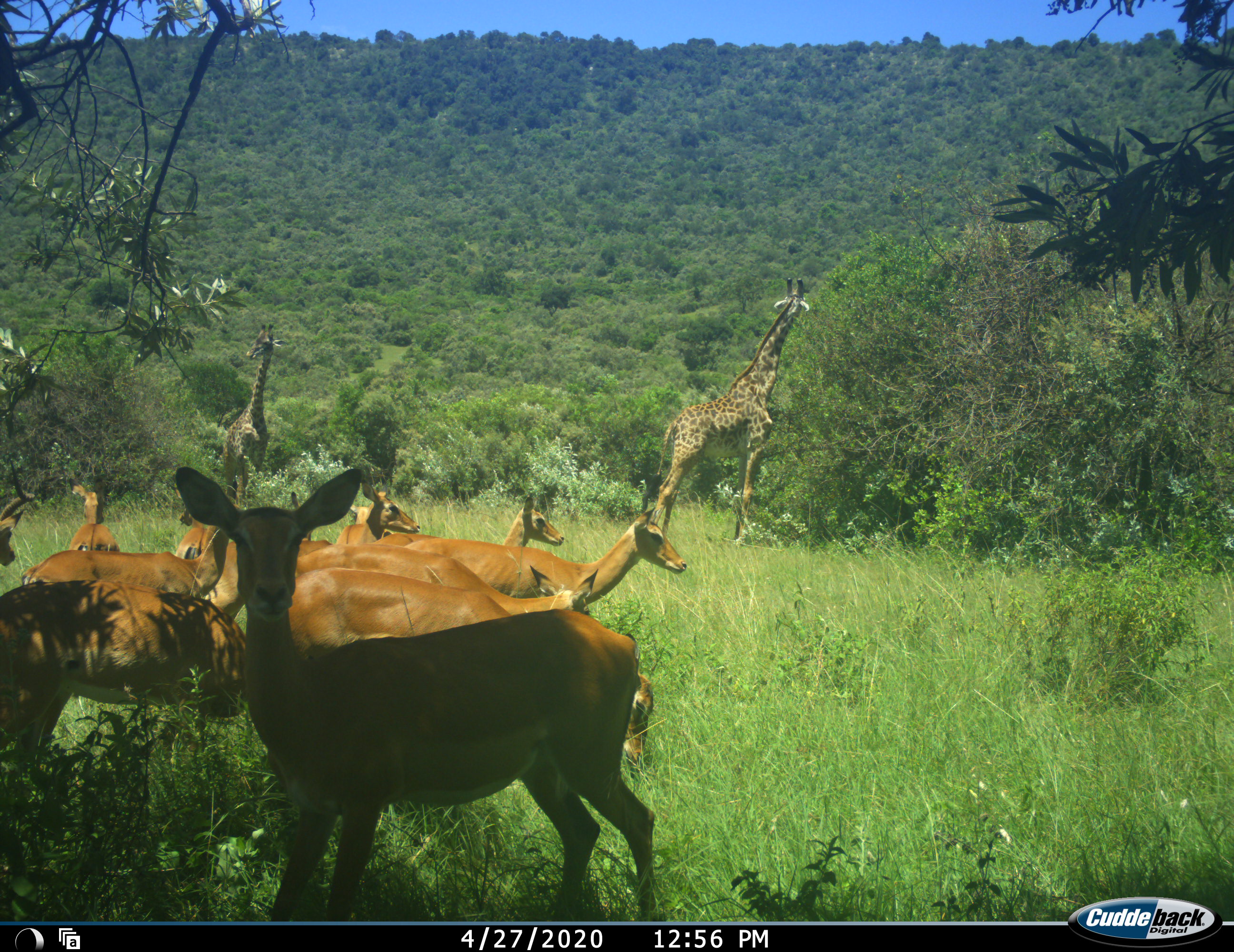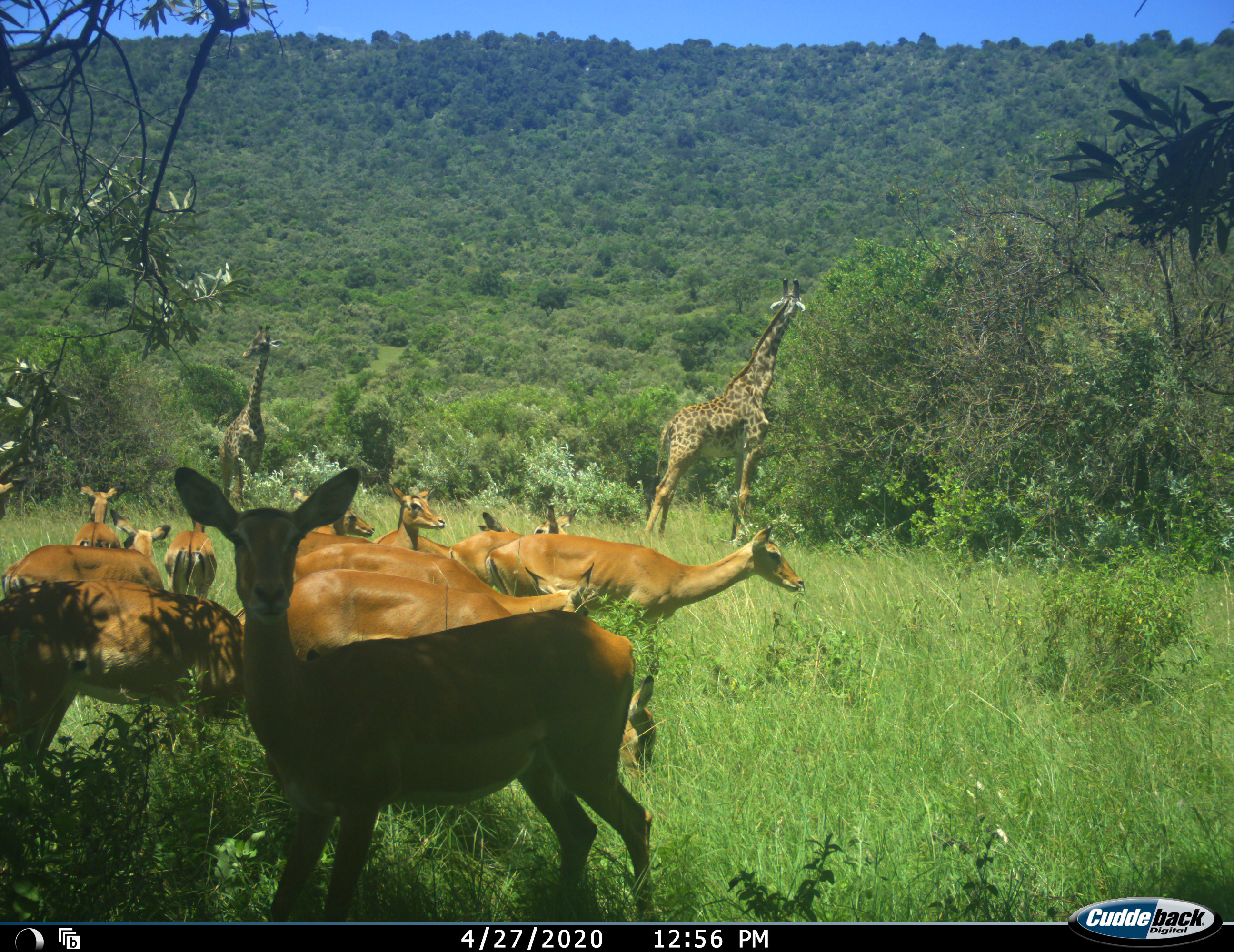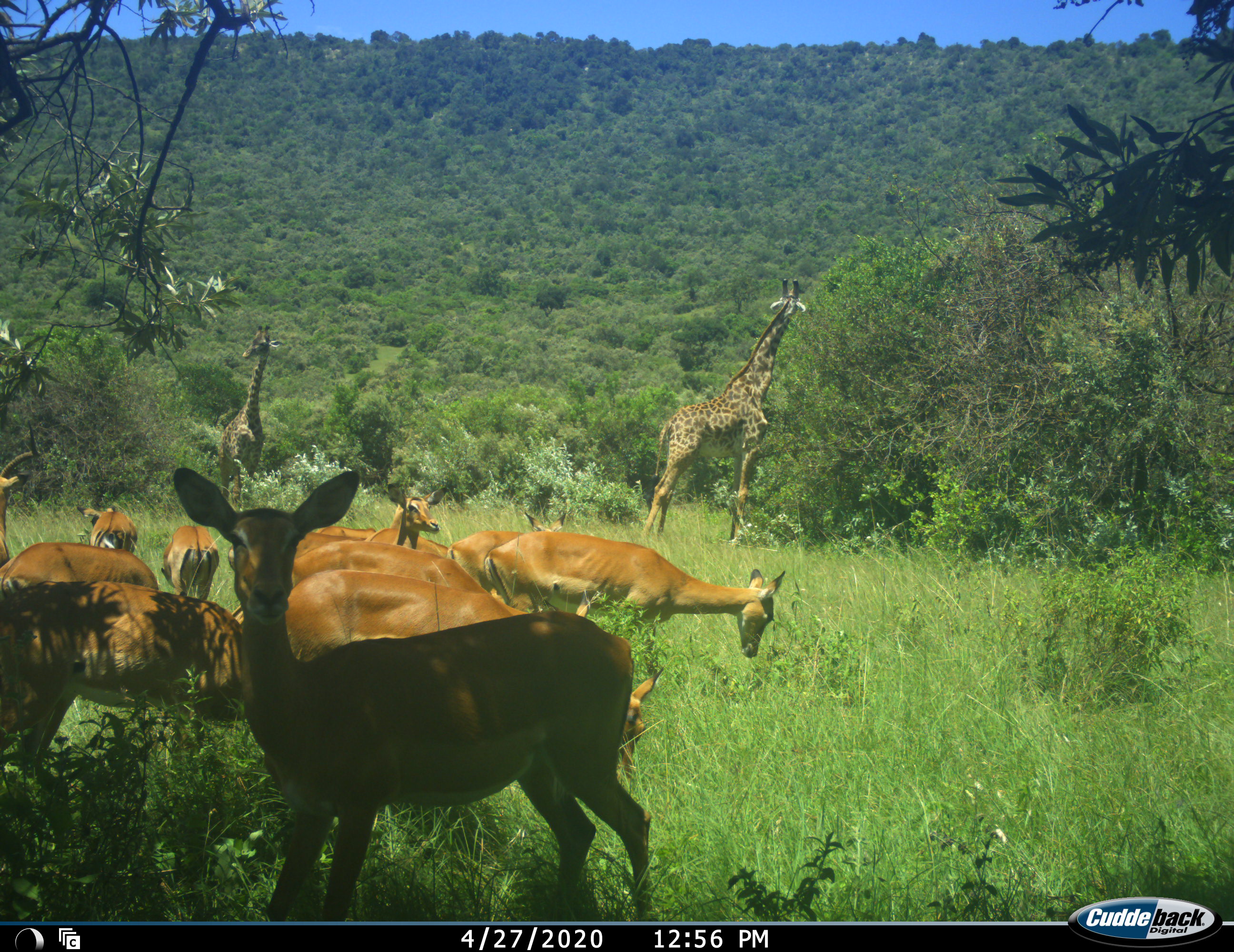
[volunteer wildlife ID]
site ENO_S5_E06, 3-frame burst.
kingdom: Animalia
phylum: Chordata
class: Mammalia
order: Artiodactyla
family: Giraffidae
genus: Giraffa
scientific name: Giraffa camelopardalis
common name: giraffe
Giraffe (Giraffa camelopardalis), count 2. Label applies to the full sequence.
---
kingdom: Animalia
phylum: Chordata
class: Mammalia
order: Artiodactyla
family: Bovidae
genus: Aepyceros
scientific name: Aepyceros melampus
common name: impala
Impala (Aepyceros melampus), count 11-50. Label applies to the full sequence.